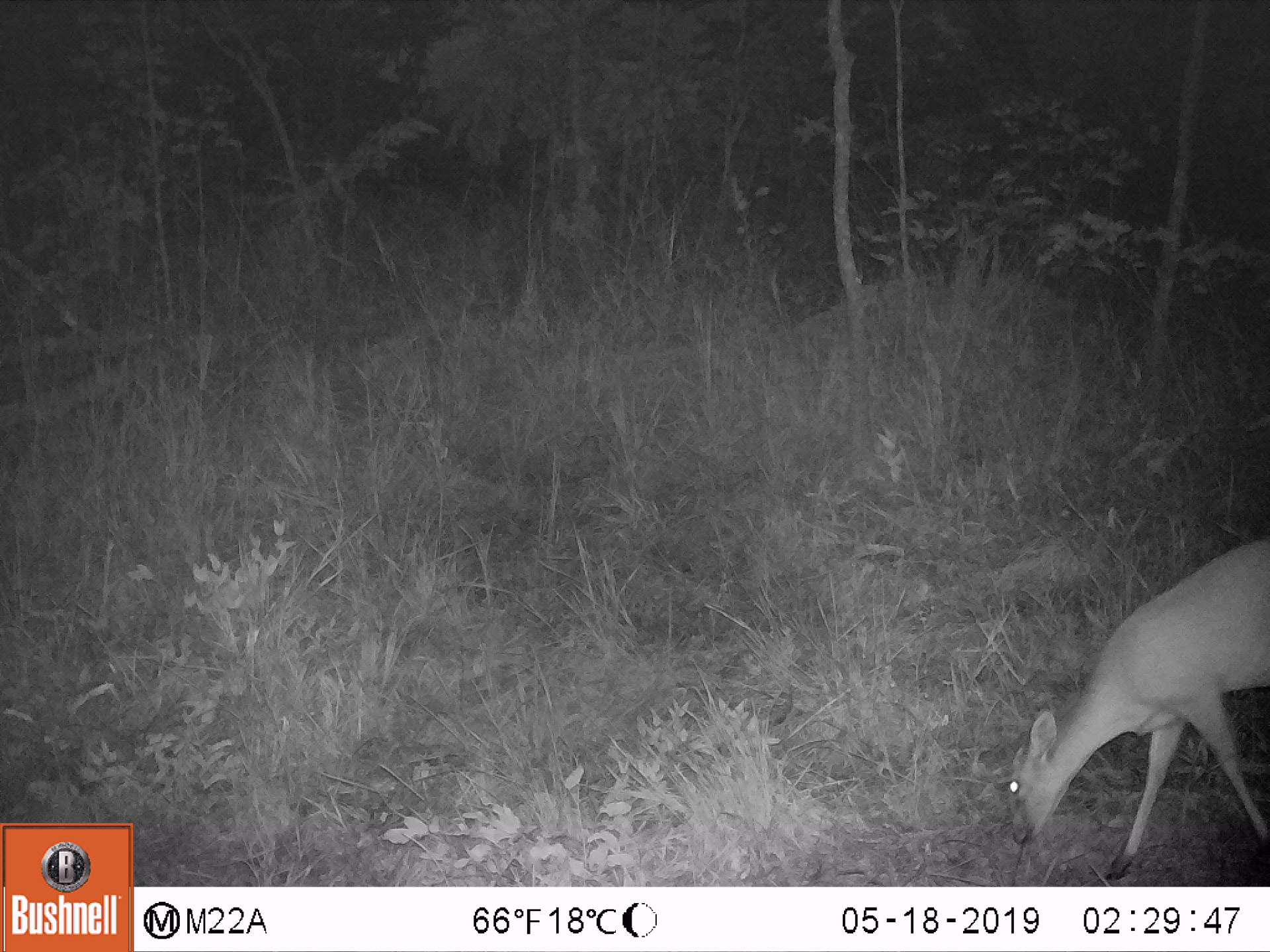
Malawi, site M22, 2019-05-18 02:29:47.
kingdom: Animalia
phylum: Chordata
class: Mammalia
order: Artiodactyla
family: Bovidae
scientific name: Antilopinae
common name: small antelope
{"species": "small antelope (Antilopinae)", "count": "1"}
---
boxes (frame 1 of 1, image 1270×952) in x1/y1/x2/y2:
small antelope: 994/526/1269/886